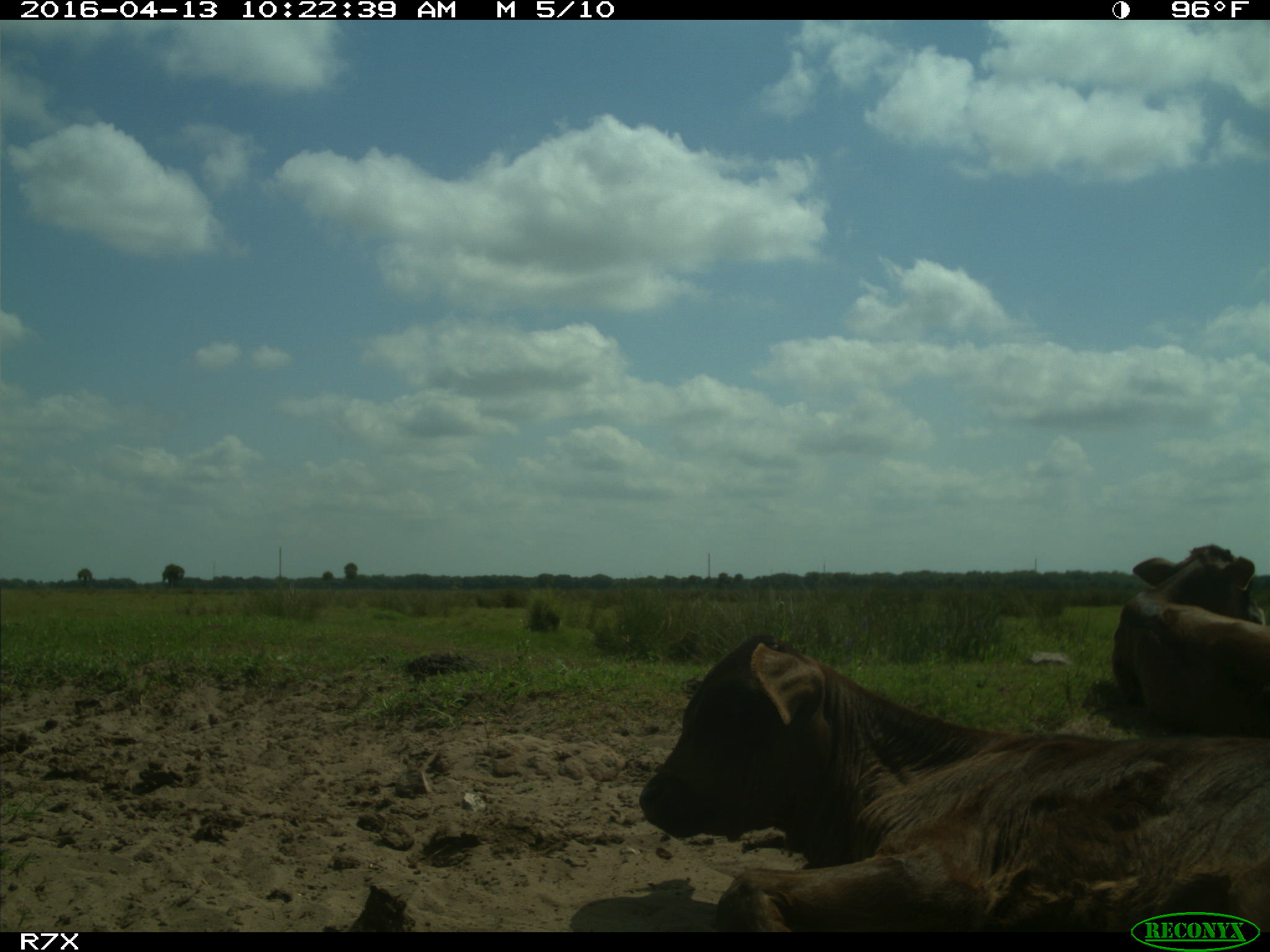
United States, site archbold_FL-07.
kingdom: Animalia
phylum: Chordata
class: Mammalia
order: Artiodactyla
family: Bovidae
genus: Bos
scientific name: Bos taurus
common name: domestic cow